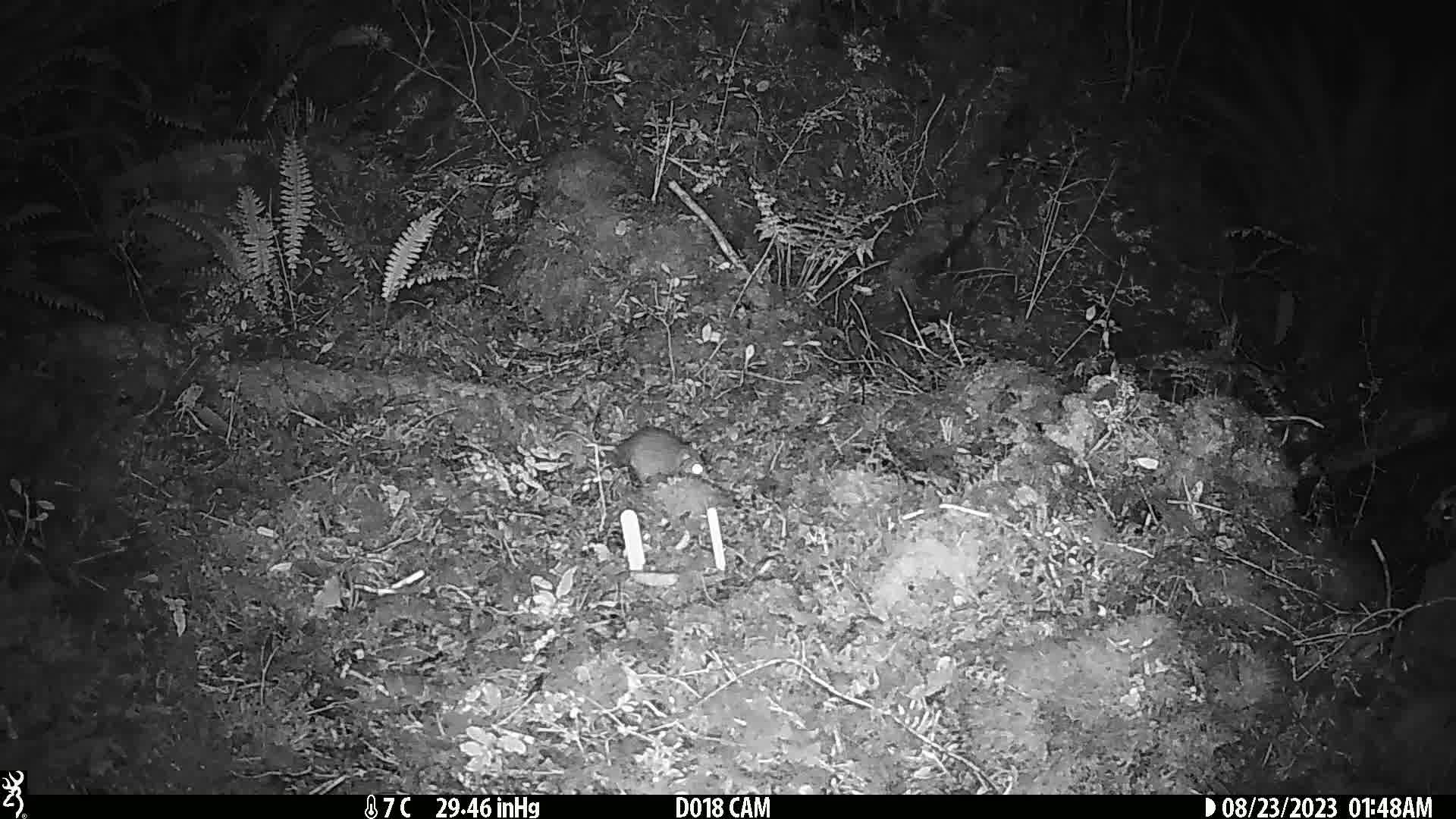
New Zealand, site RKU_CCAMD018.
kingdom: Animalia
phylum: Chordata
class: Mammalia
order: Rodentia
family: Muridae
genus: Rattus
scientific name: Rattus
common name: rat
Rat (Rattus).